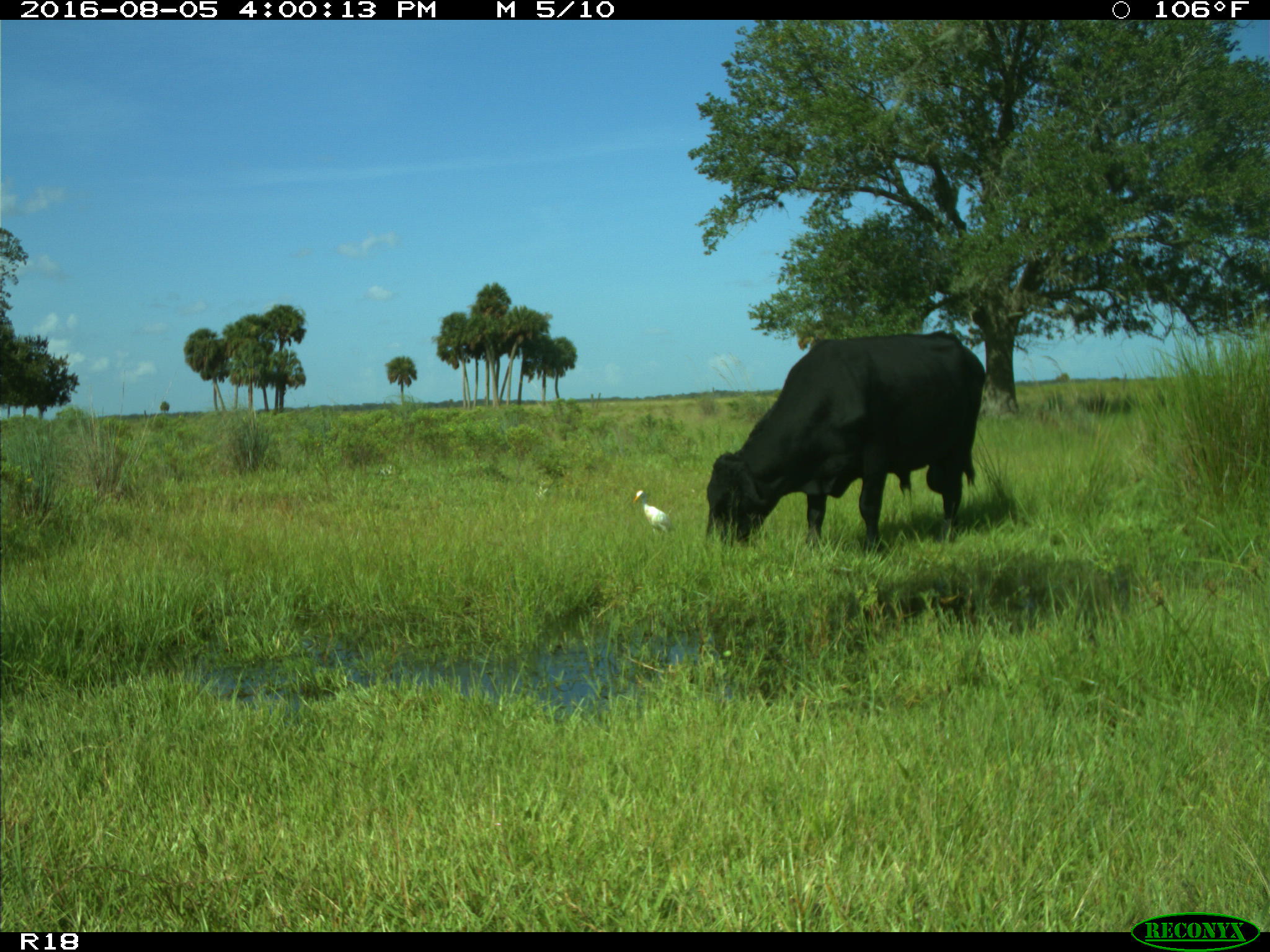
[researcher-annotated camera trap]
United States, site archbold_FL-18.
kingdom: Animalia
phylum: Chordata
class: Mammalia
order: Artiodactyla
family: Bovidae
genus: Bos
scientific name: Bos taurus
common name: domestic cow